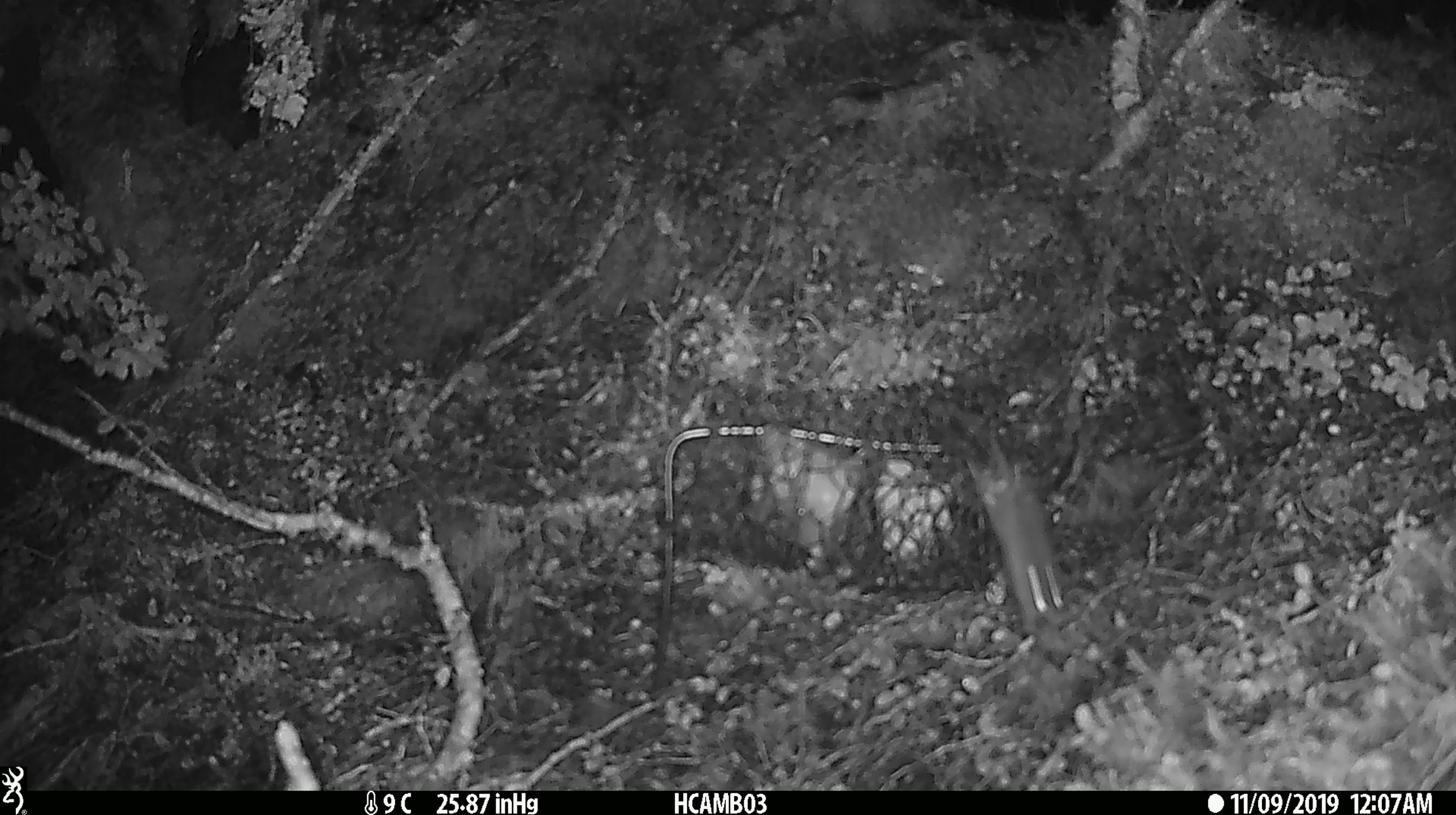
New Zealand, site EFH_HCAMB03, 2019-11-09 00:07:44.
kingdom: Animalia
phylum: Chordata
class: Mammalia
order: Rodentia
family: Muridae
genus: Mus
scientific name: Mus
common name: mouse